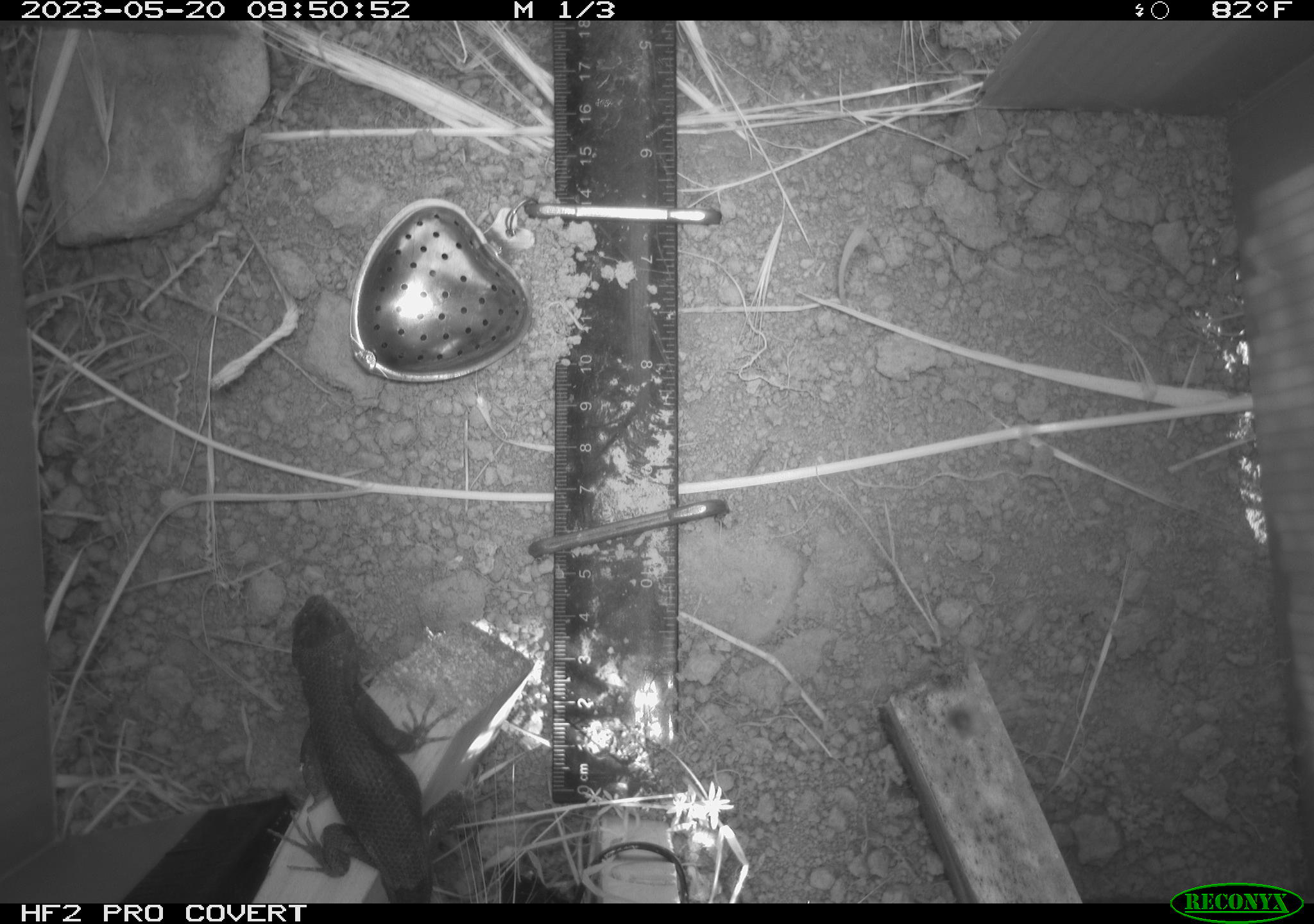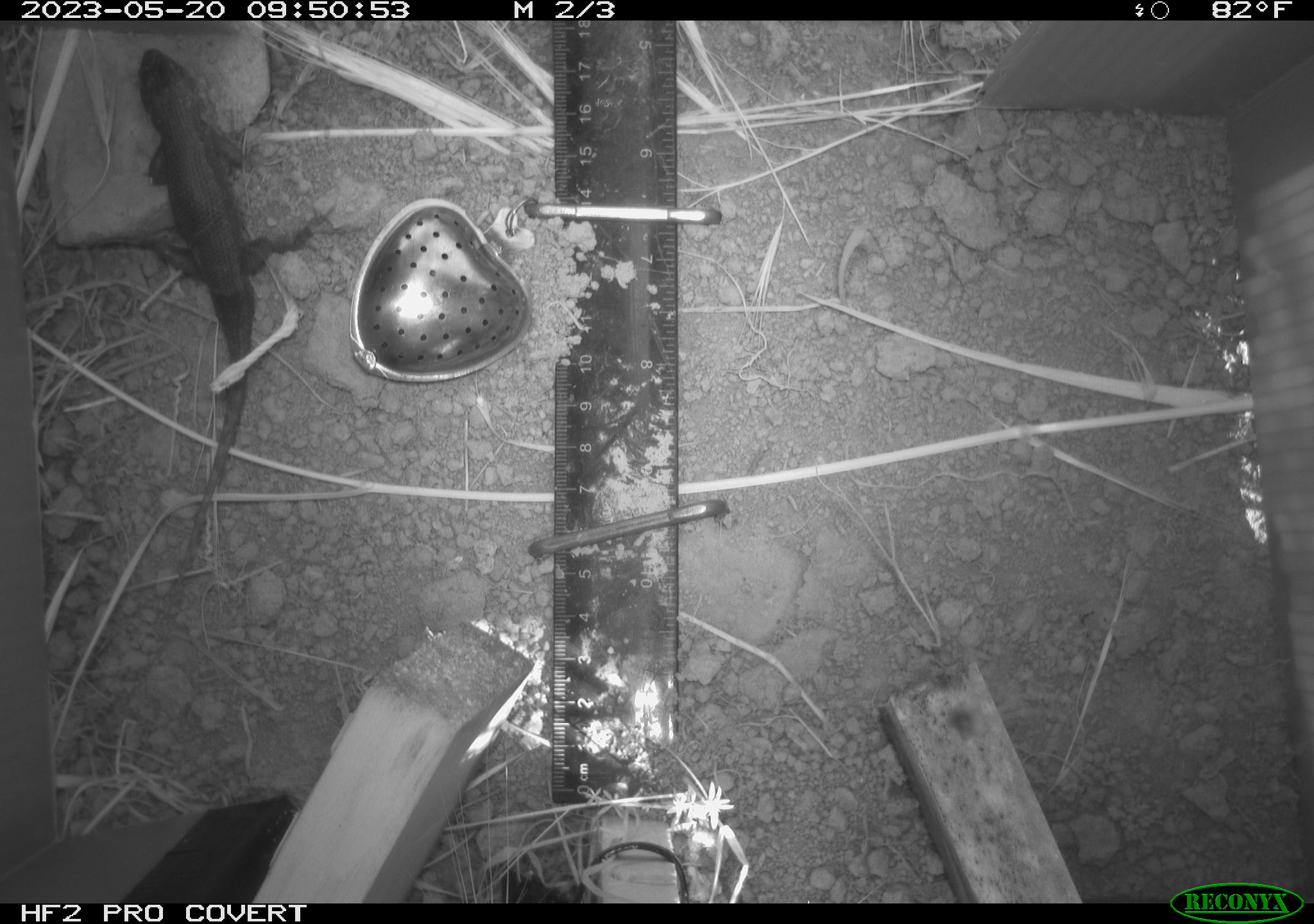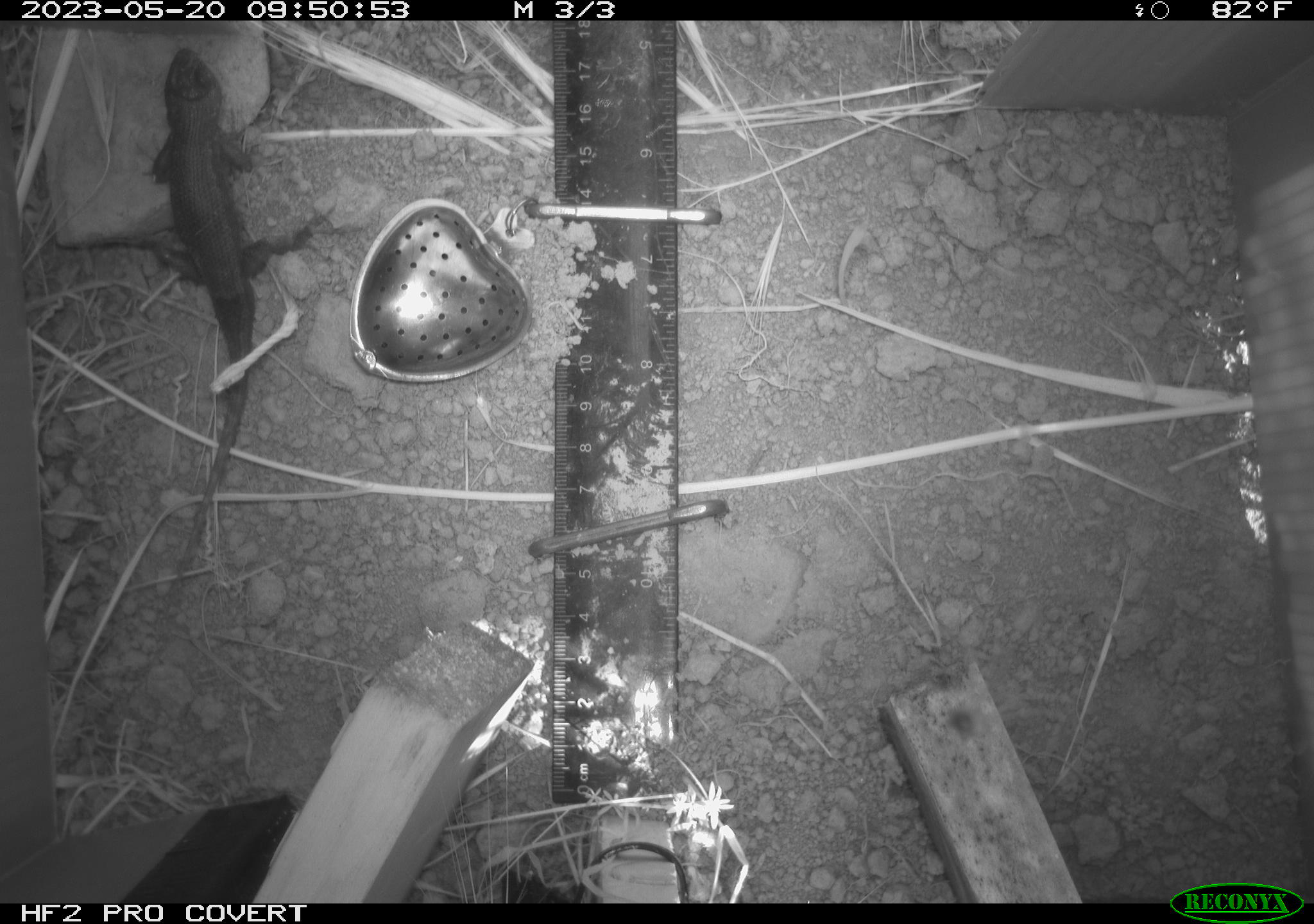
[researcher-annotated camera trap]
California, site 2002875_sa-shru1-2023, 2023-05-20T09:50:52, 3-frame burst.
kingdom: Animalia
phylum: Chordata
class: Reptilia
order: Squamata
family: Phrynosomatidae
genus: Sceloporus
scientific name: Sceloporus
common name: spiny lizards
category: sceloporus species